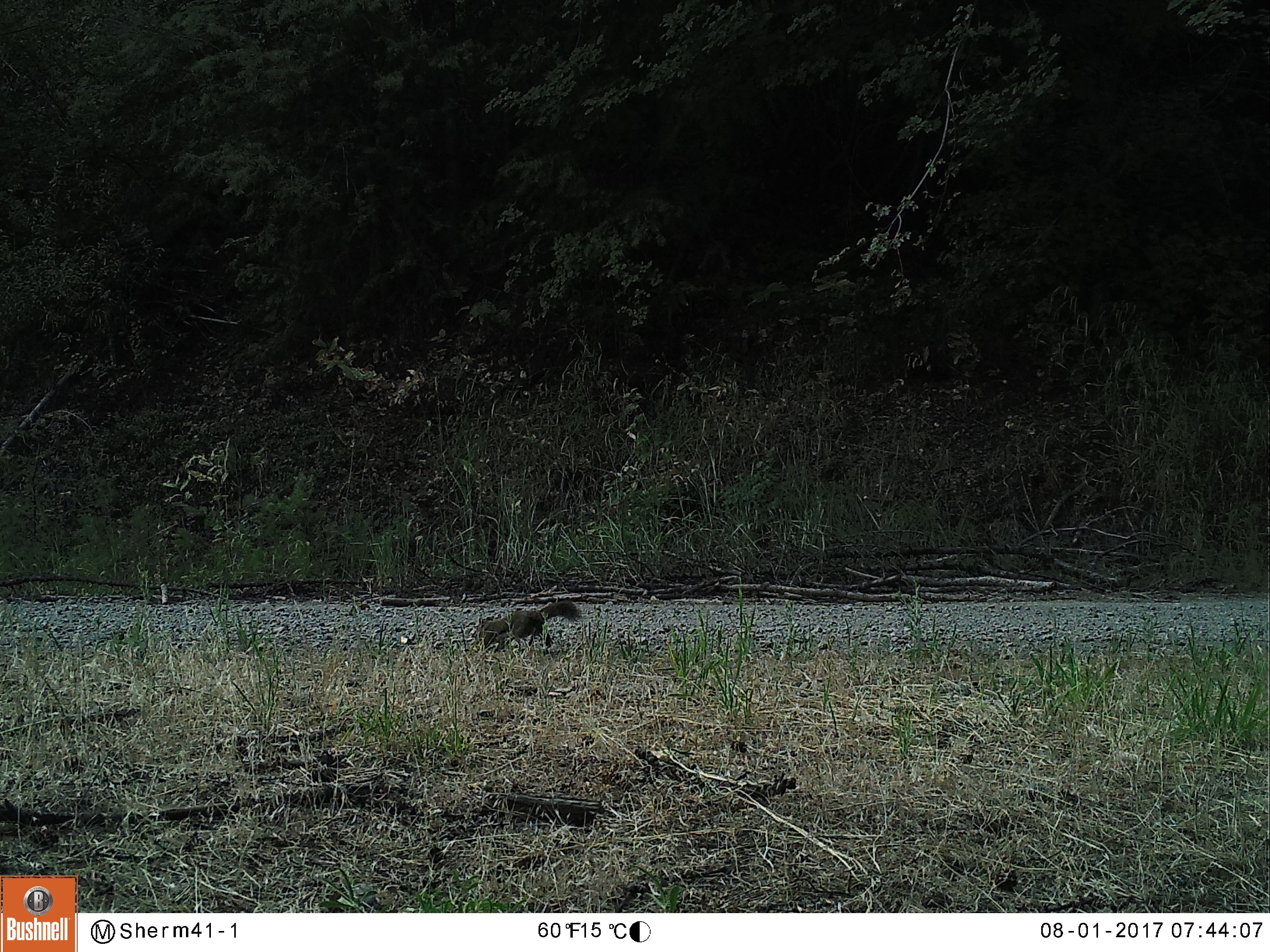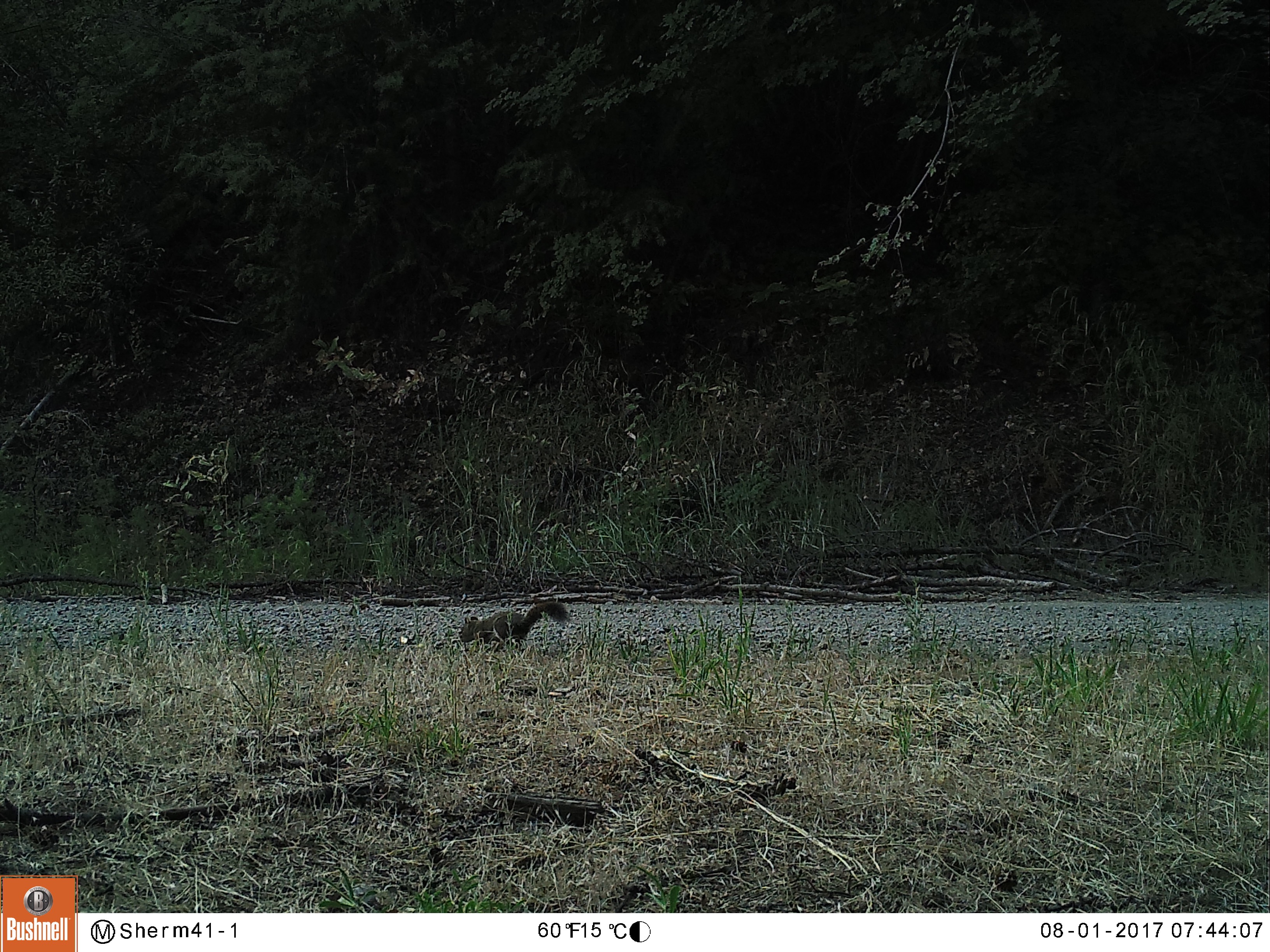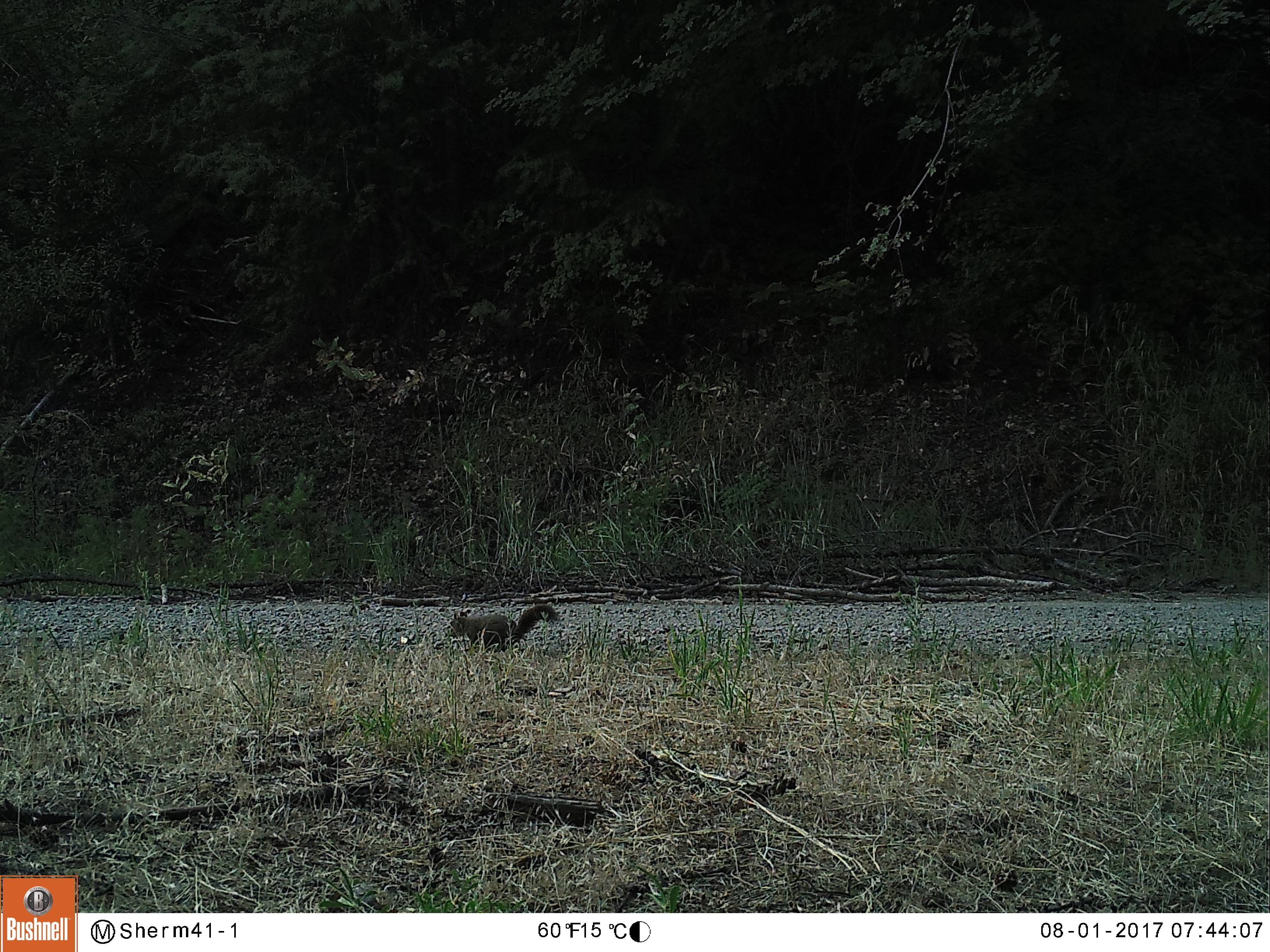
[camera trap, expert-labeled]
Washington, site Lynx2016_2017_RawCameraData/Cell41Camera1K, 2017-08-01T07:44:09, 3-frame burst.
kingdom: Animalia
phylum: Chordata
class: Mammalia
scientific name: Mammalia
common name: small mammal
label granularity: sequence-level